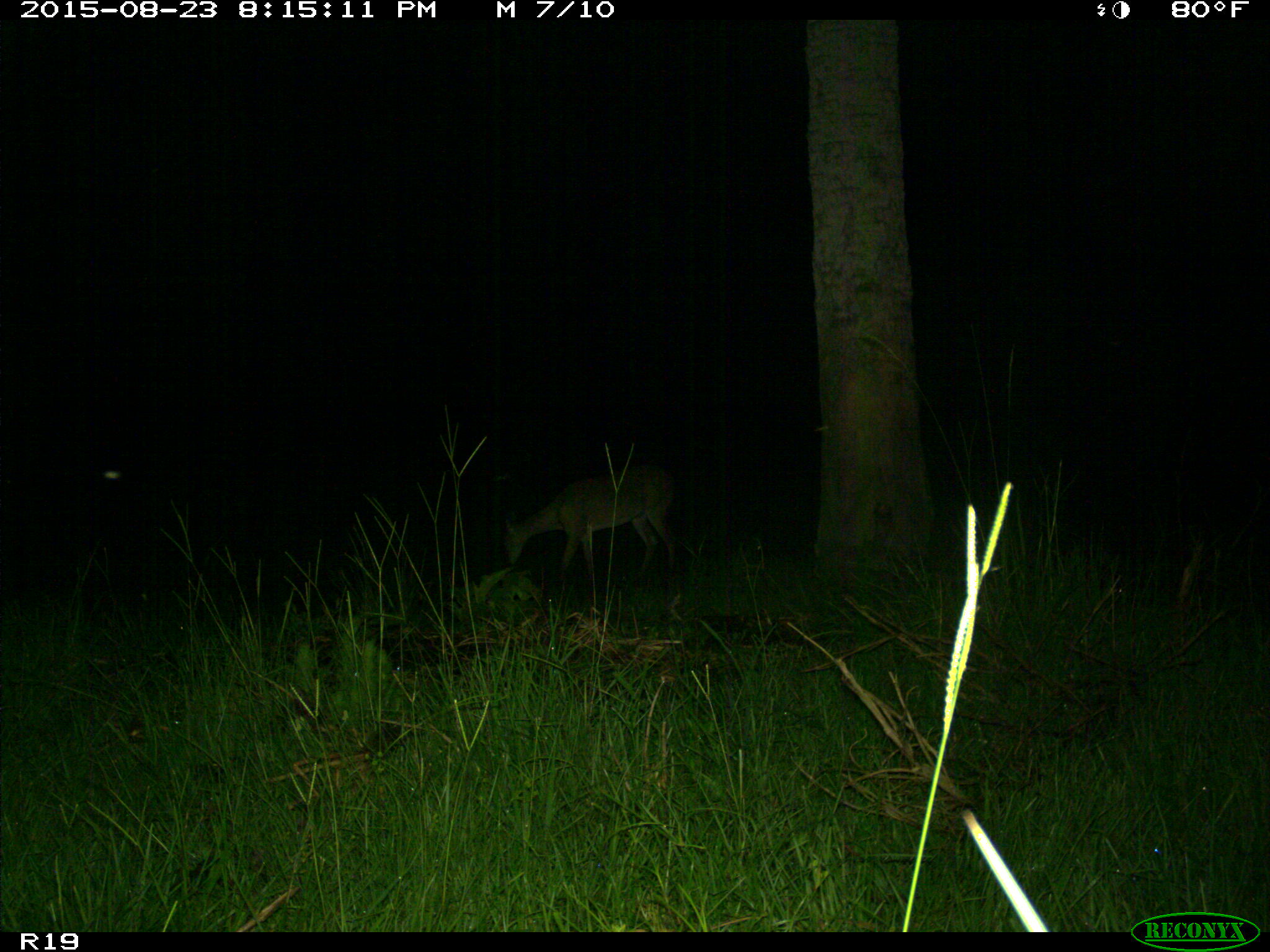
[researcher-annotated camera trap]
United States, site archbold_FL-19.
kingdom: Animalia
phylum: Chordata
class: Mammalia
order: Artiodactyla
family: Cervidae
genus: Odocoileus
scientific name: Odocoileus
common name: deer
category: unidentified deer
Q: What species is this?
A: Unidentified deer (deer) (Odocoileus).